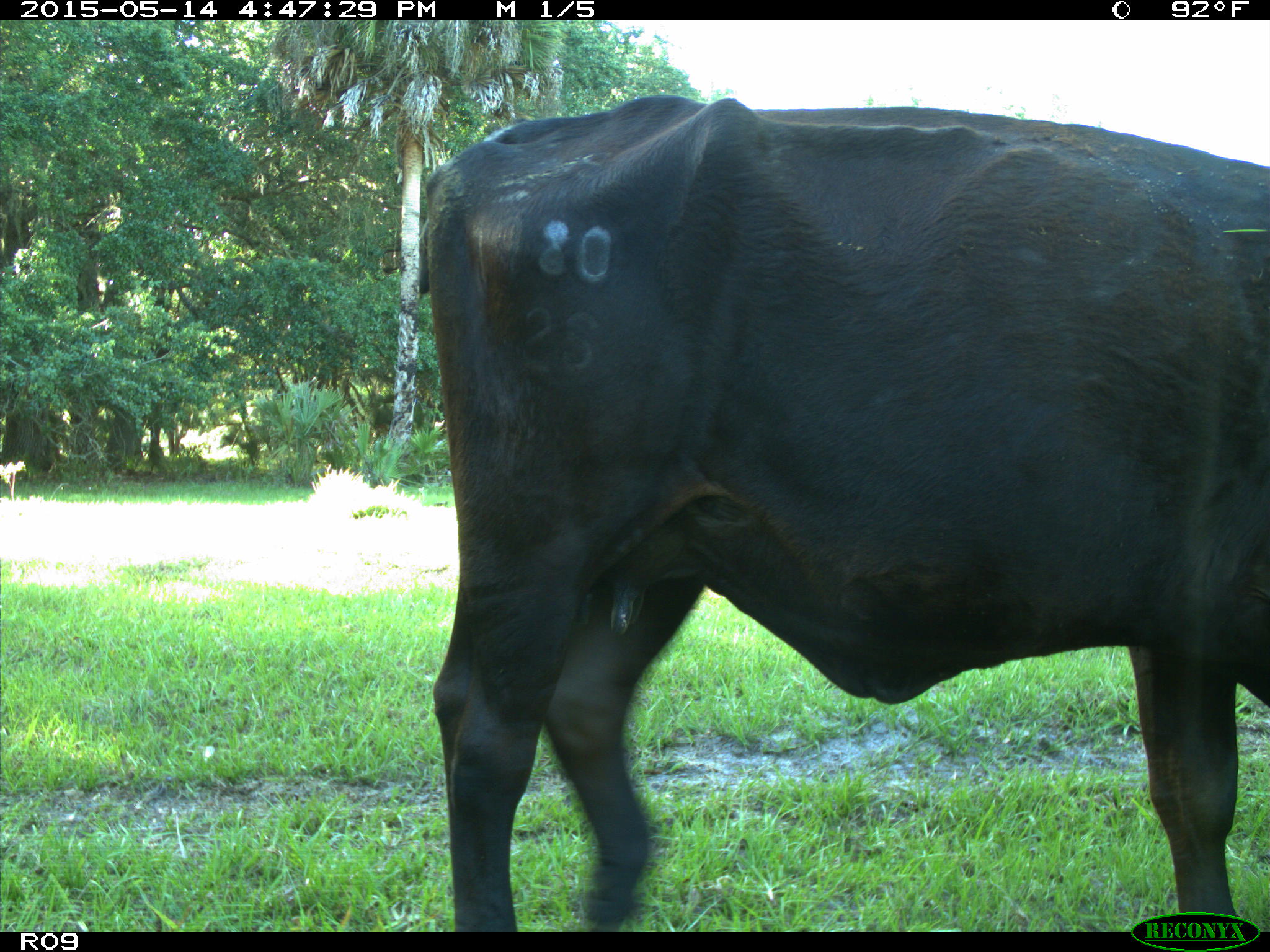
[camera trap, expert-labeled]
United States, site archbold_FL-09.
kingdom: Animalia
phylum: Chordata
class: Mammalia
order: Artiodactyla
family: Bovidae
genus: Bos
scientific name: Bos taurus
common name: domestic cow